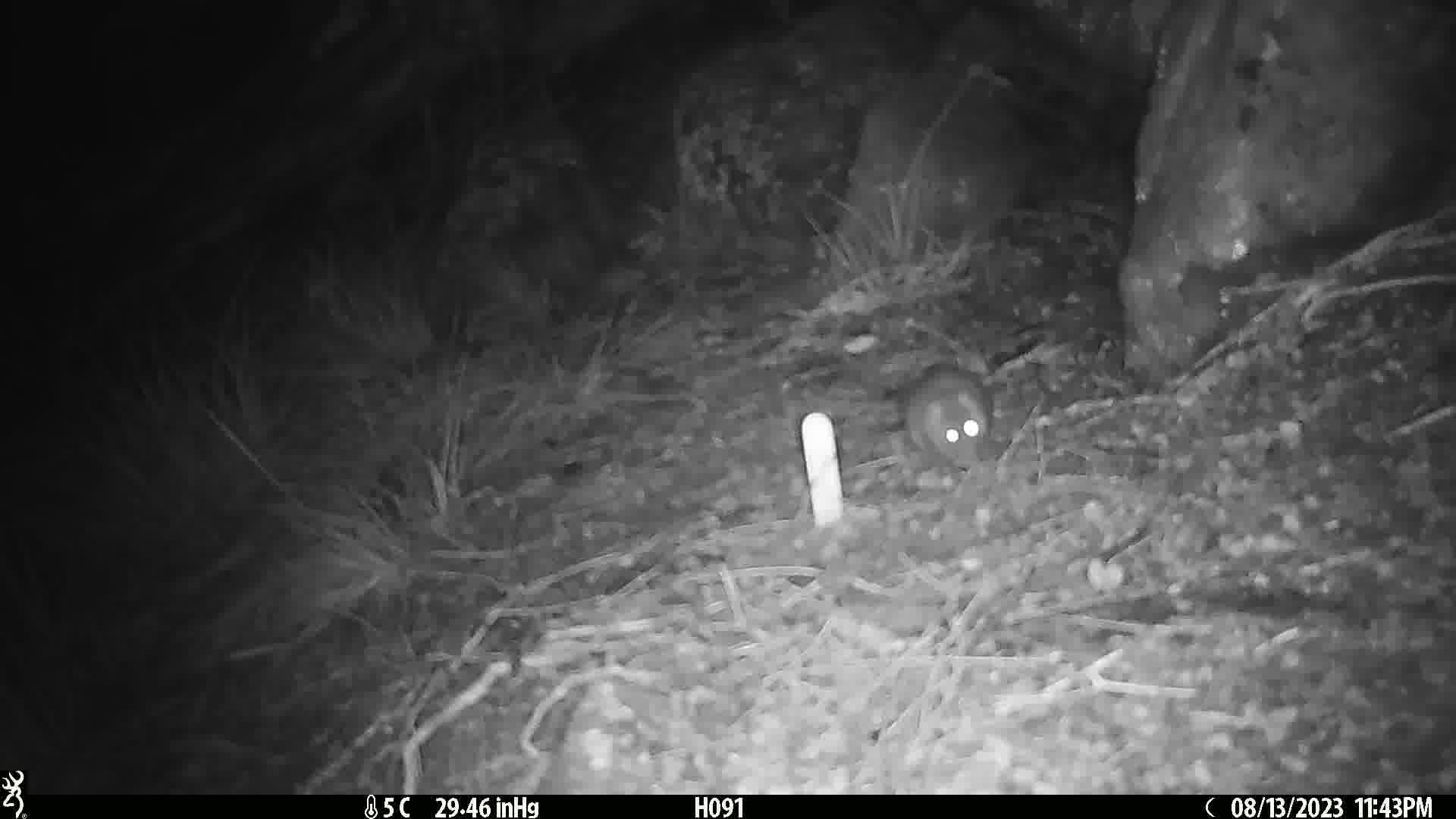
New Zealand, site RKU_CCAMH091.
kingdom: Animalia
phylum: Chordata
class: Mammalia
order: Rodentia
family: Muridae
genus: Rattus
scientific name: Rattus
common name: rat